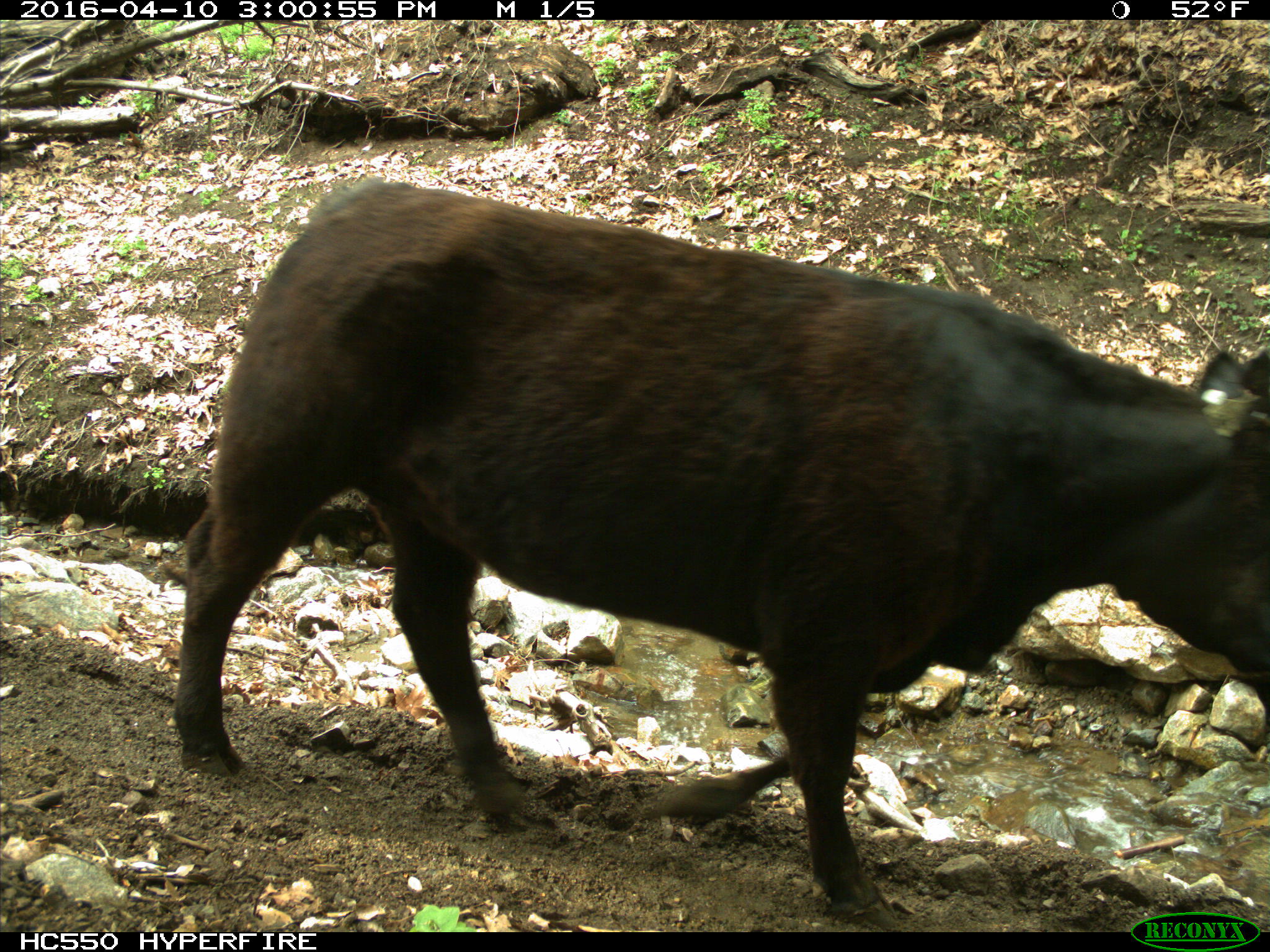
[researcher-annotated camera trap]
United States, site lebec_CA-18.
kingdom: Animalia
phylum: Chordata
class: Mammalia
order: Artiodactyla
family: Bovidae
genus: Bos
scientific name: Bos taurus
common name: domestic cow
Bos taurus (domestic cow).